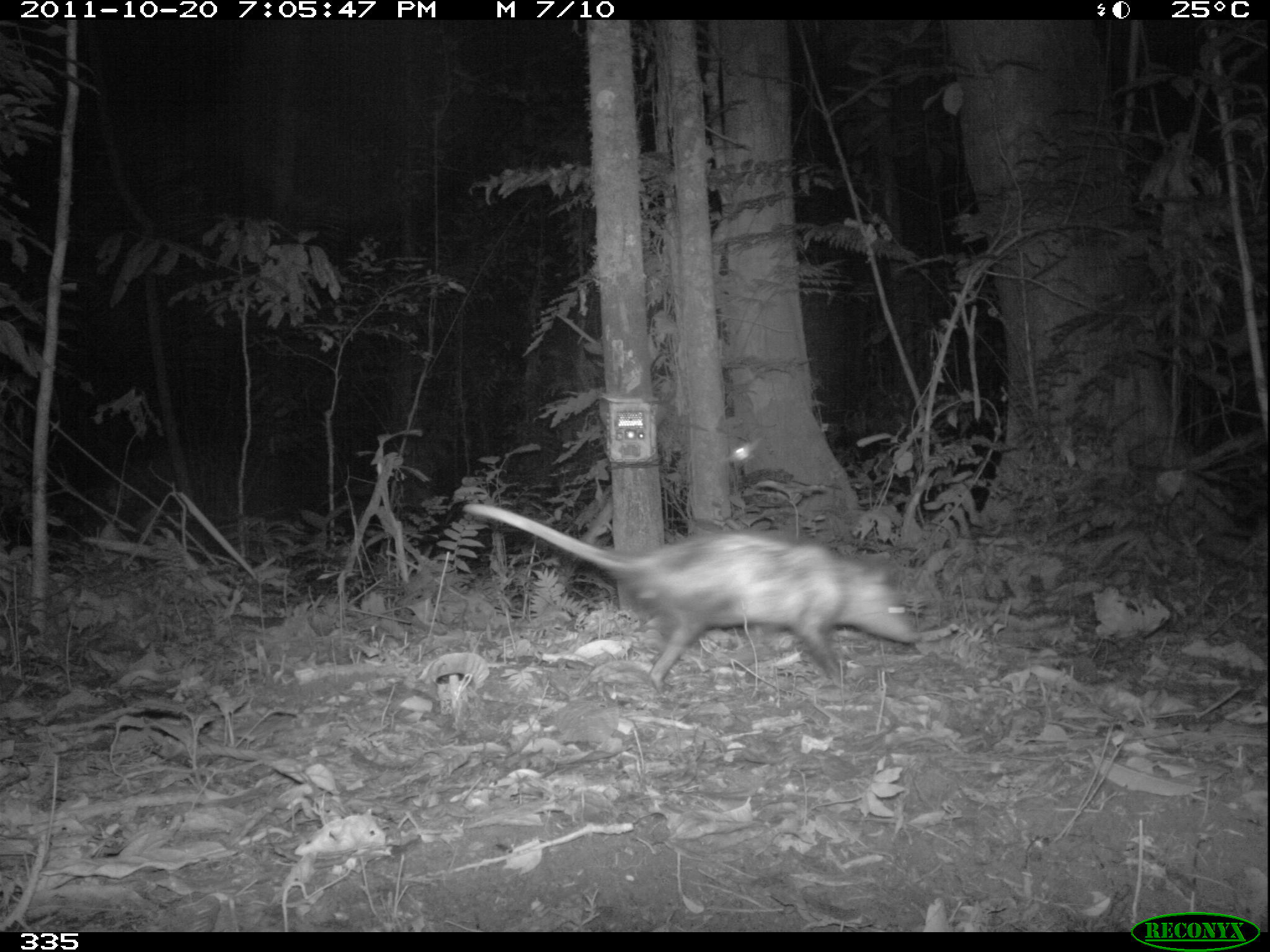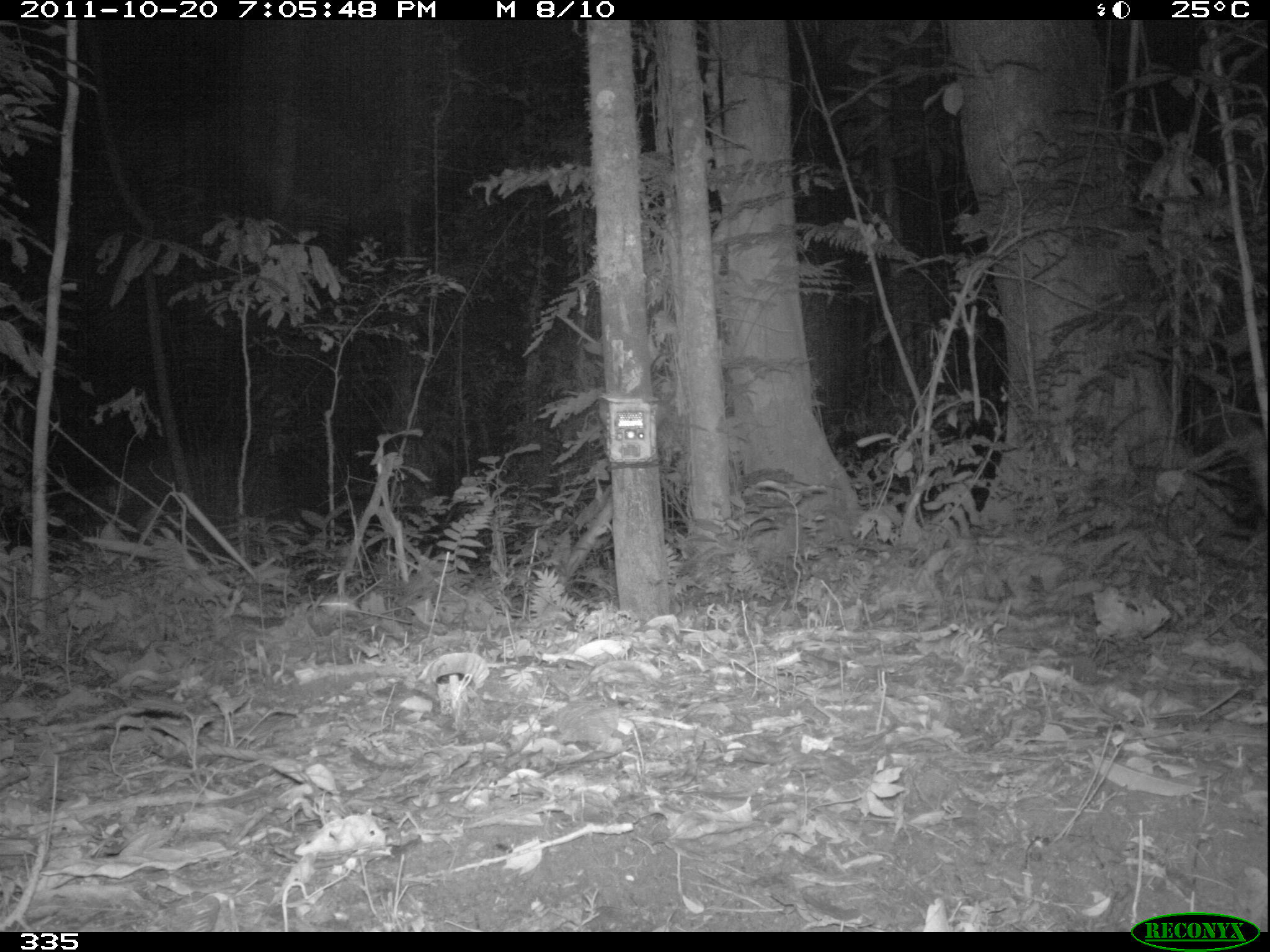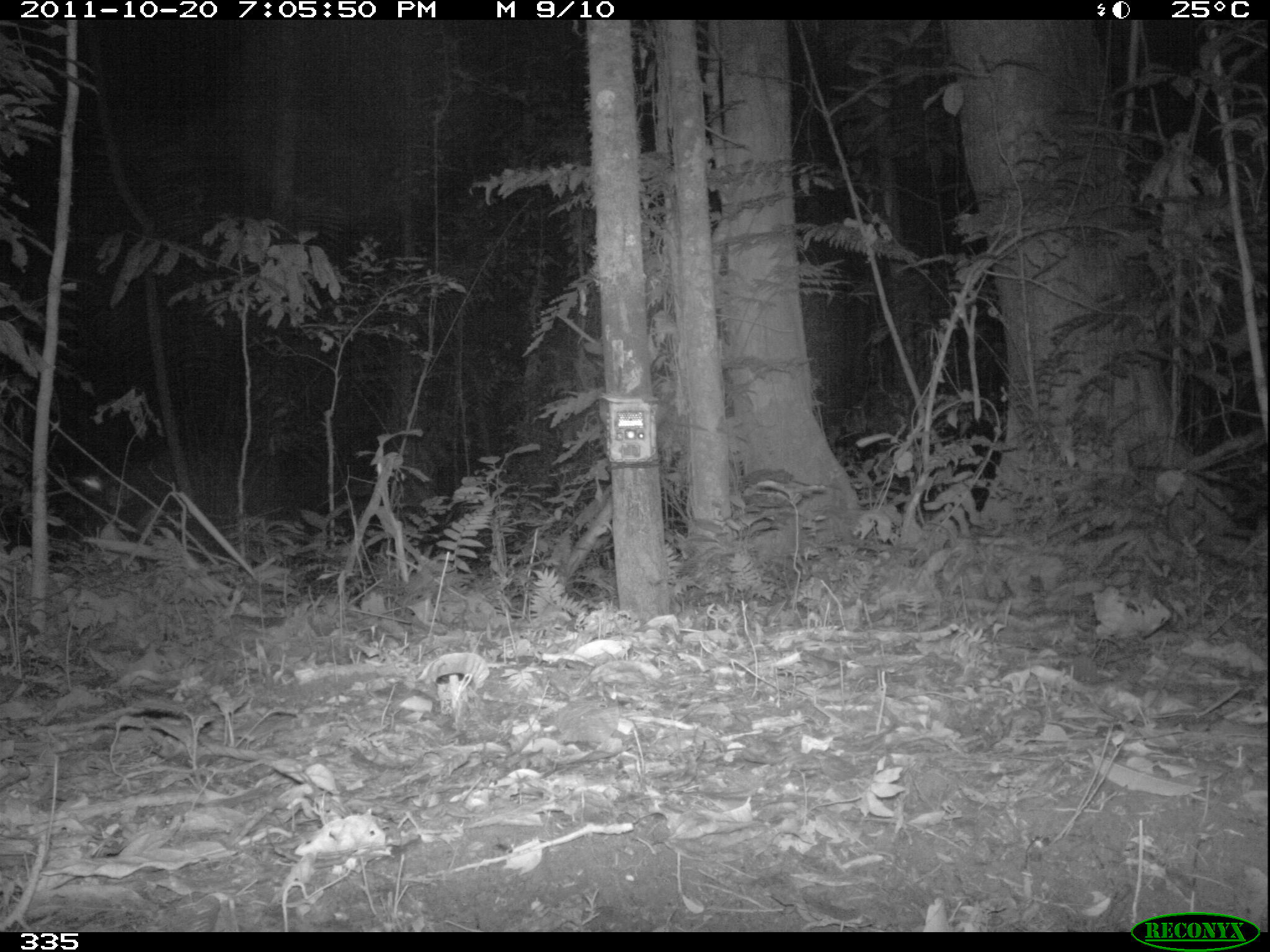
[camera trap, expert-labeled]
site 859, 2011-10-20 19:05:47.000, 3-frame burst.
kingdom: Animalia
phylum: Chordata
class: Mammalia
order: Didelphimorphia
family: Didelphidae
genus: Didelphis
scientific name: Didelphis marsupialis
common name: southern opossum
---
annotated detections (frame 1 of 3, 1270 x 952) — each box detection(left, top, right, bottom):
didelphis marsupialis: detection(462, 498, 922, 691)